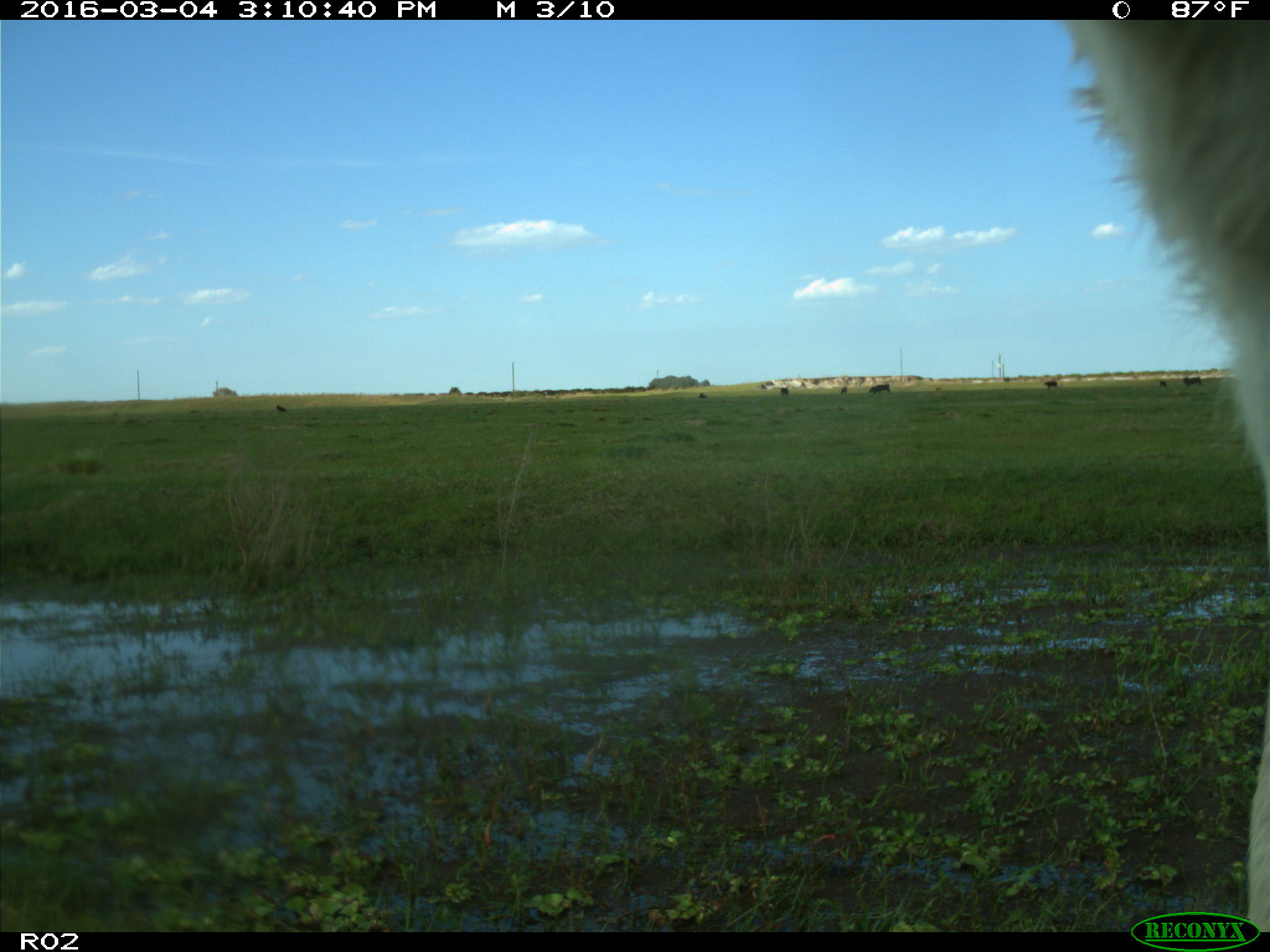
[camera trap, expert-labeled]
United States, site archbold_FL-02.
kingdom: Animalia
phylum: Chordata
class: Mammalia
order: Artiodactyla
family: Bovidae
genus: Bos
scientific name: Bos taurus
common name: domestic cow